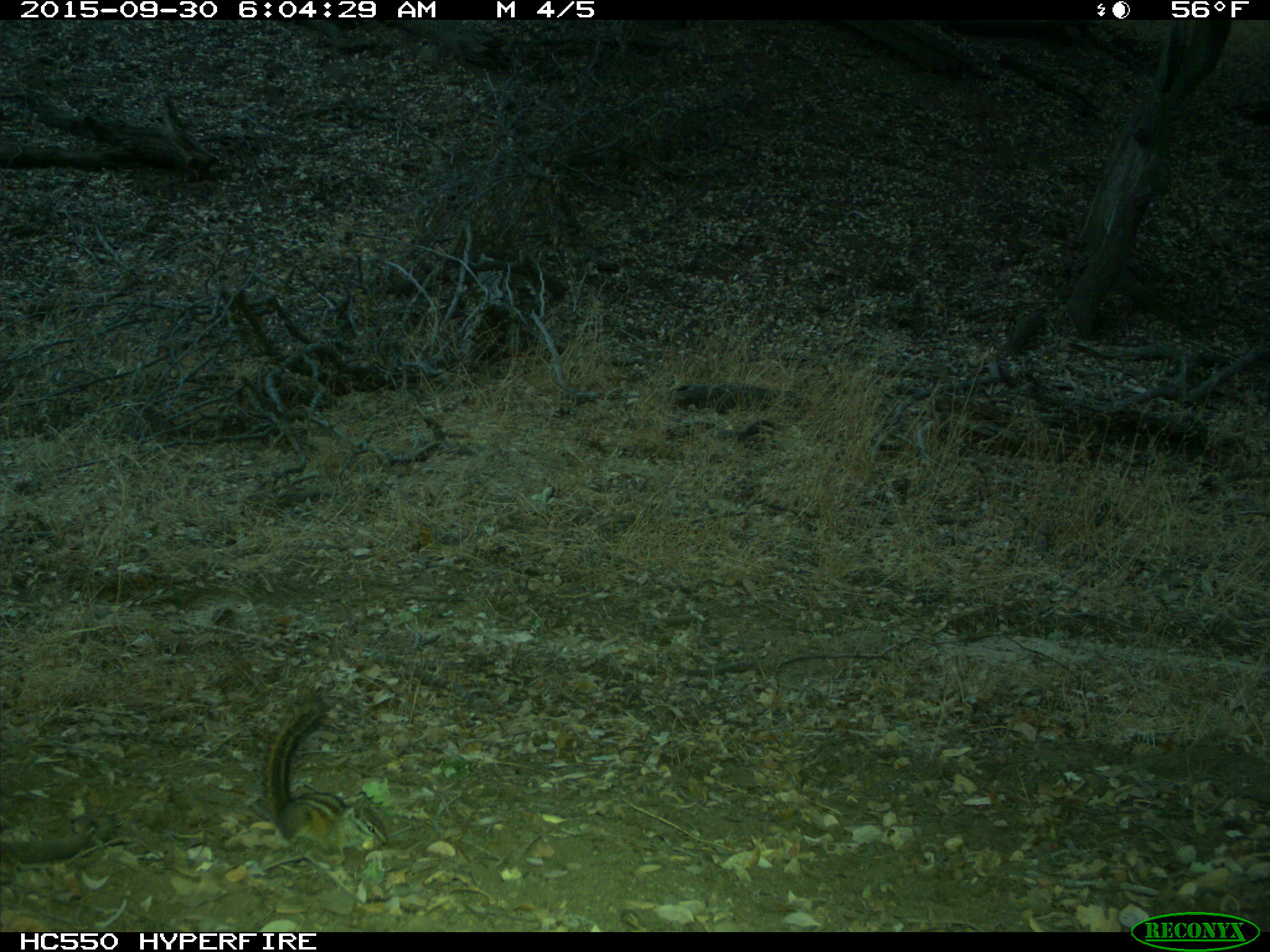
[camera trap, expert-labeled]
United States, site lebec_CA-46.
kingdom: Animalia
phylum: Chordata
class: Mammalia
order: Rodentia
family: Sciuridae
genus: Tamias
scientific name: Tamias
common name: chipmunk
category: unidentified chipmunk